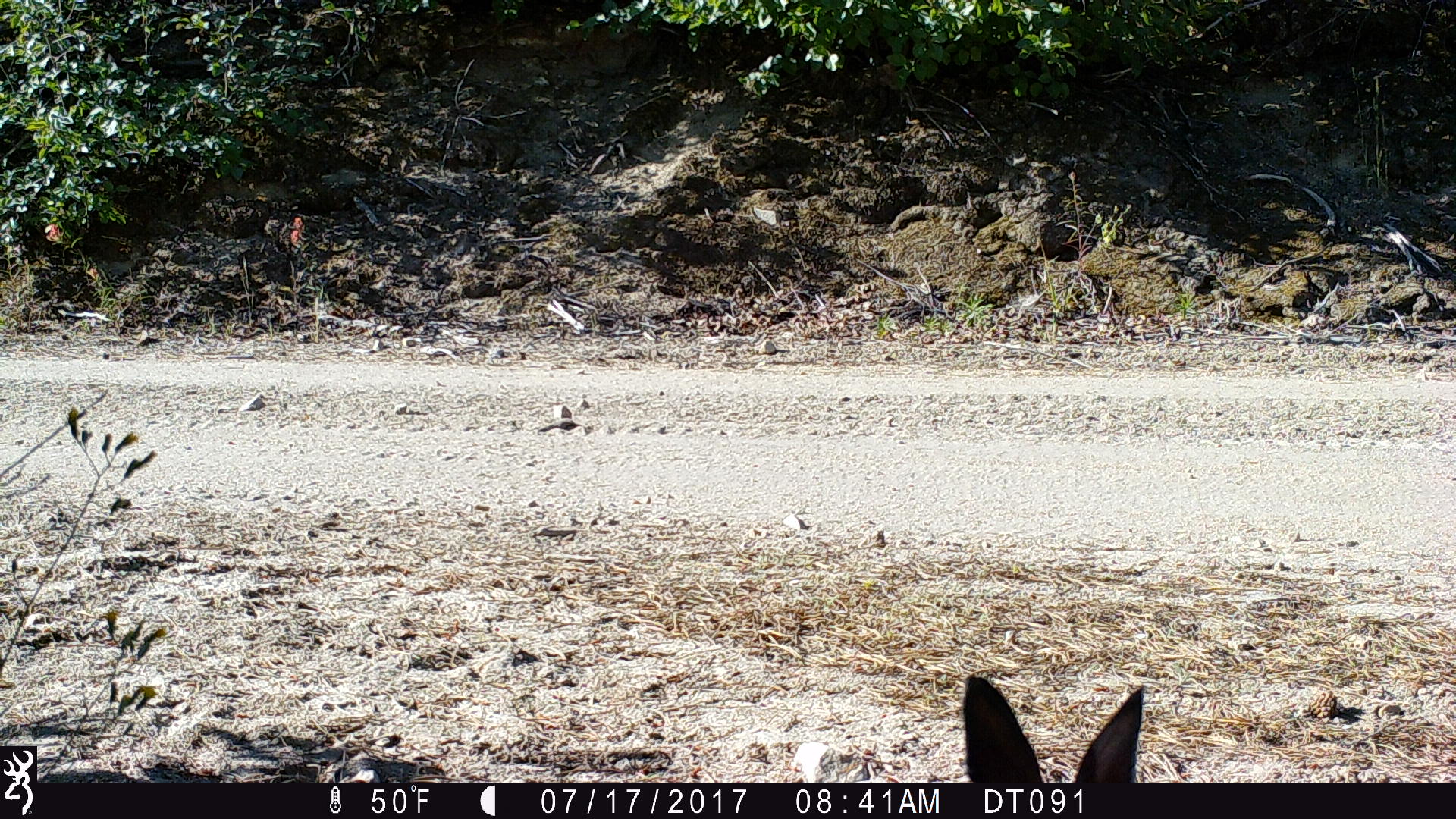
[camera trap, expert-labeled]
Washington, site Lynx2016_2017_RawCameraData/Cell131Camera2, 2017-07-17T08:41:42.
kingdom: Animalia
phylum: Chordata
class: Mammalia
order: Lagomorpha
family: Leporidae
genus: Lepus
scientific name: Lepus americanus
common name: snowshoe hare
Lepus americanus (snowshoe hare). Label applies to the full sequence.